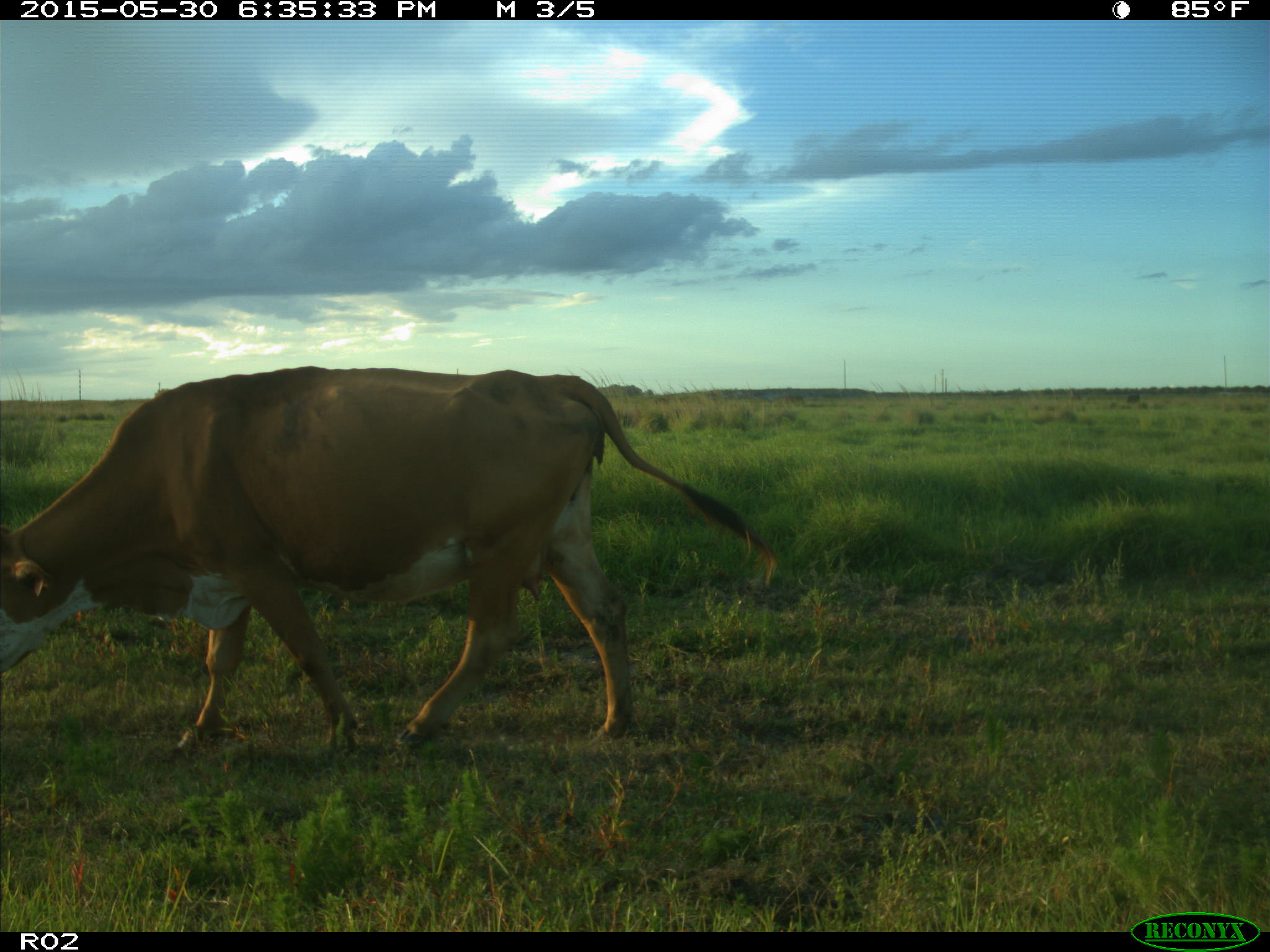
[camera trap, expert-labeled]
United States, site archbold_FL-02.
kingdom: Animalia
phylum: Chordata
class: Mammalia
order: Artiodactyla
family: Bovidae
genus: Bos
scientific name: Bos taurus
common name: domestic cow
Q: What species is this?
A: Bos taurus (domestic cow).